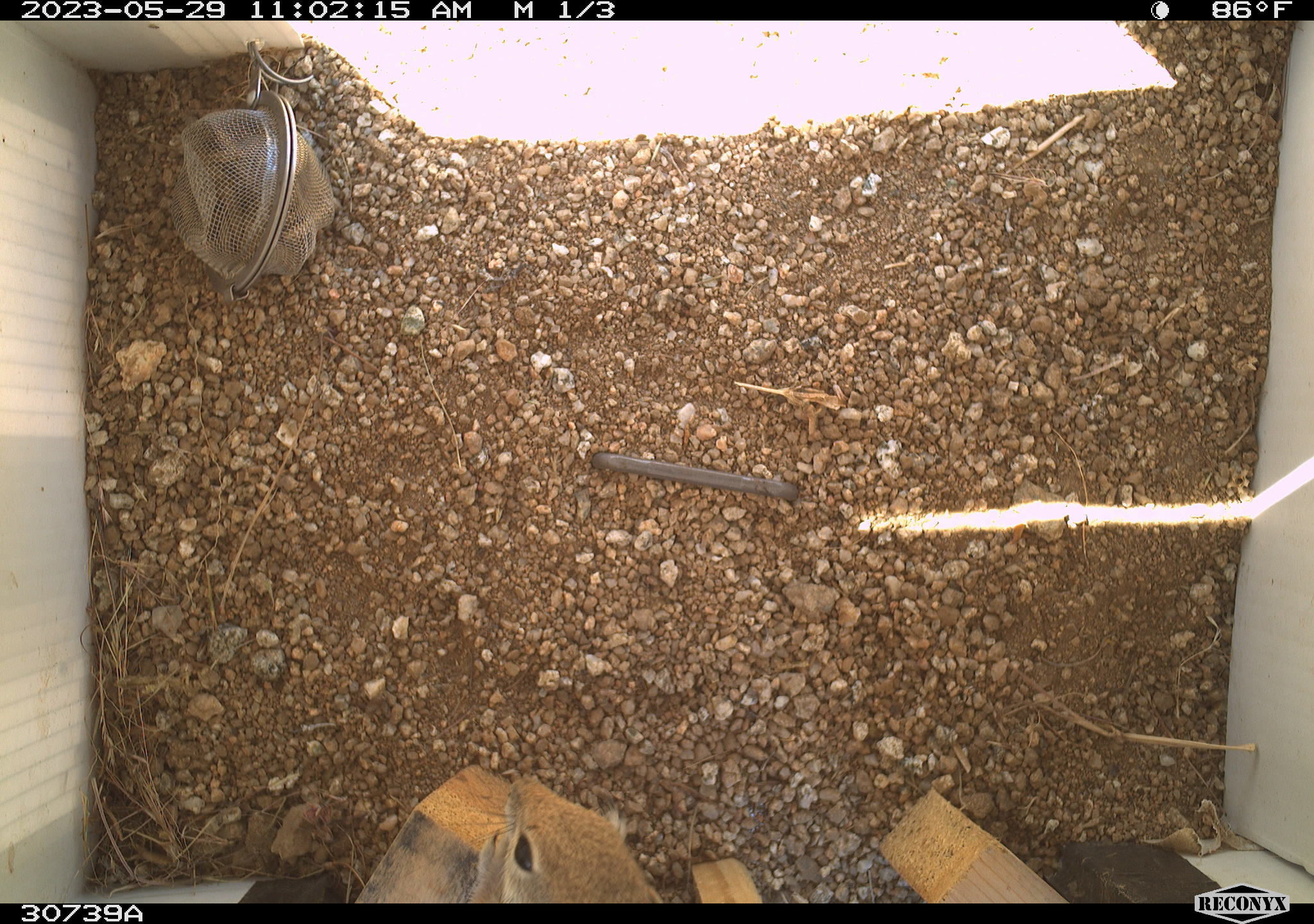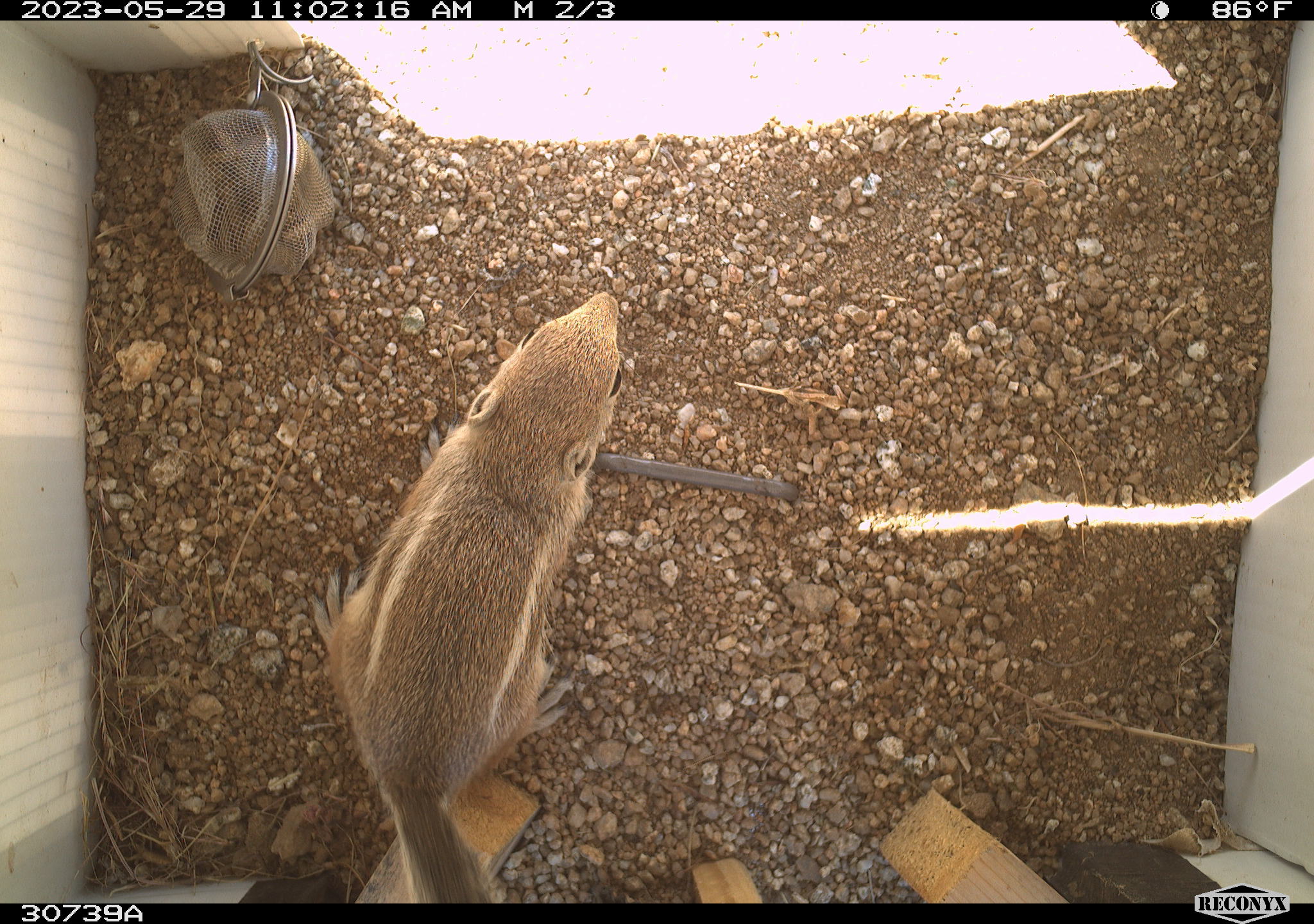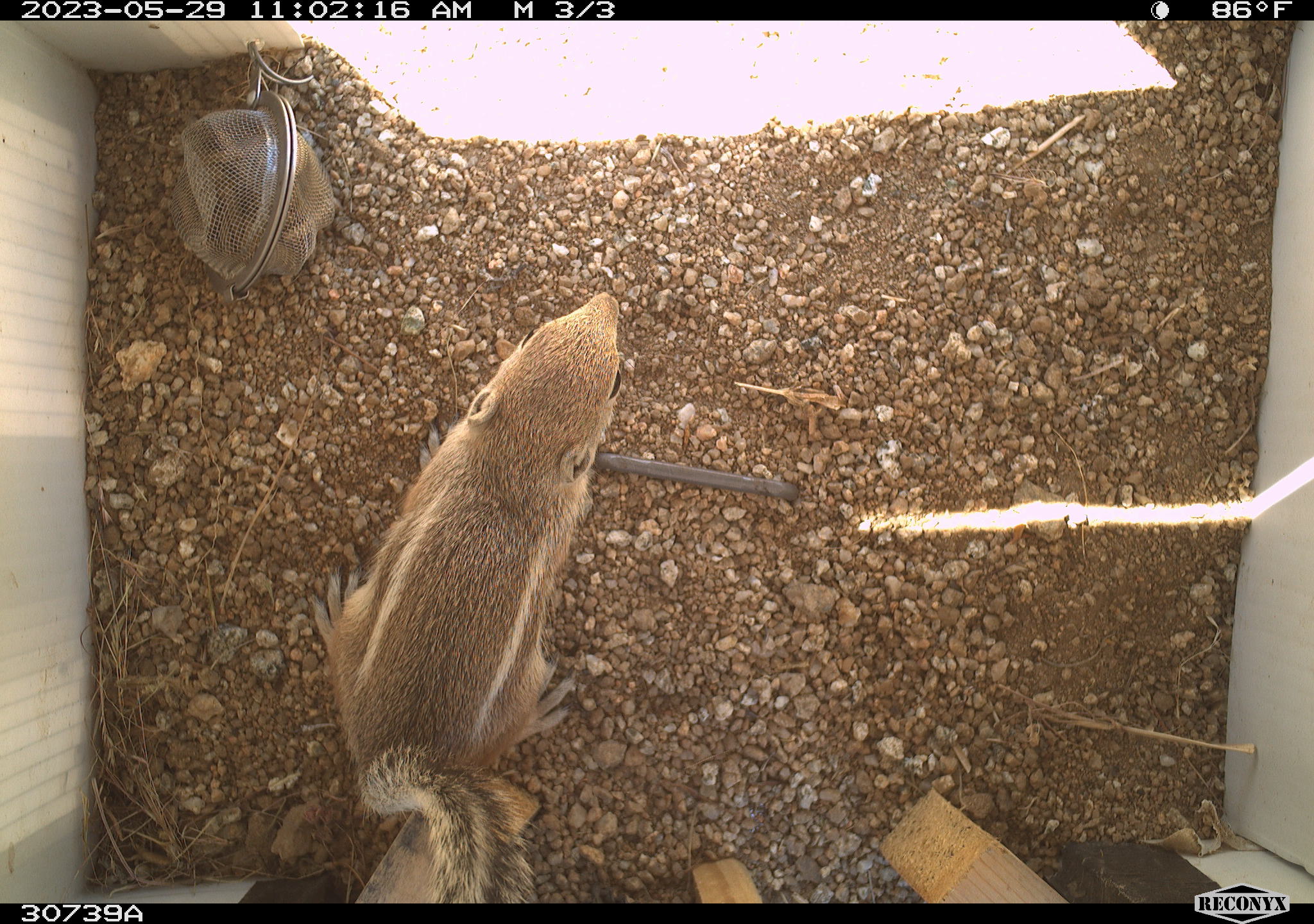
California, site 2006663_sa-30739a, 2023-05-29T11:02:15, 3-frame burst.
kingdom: Animalia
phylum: Chordata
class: Mammalia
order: Rodentia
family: Sciuridae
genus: Ammospermophilus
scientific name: Ammospermophilus leucurus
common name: white-tailed antelope squirrel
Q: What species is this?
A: White-tailed antelope squirrel (Ammospermophilus leucurus).